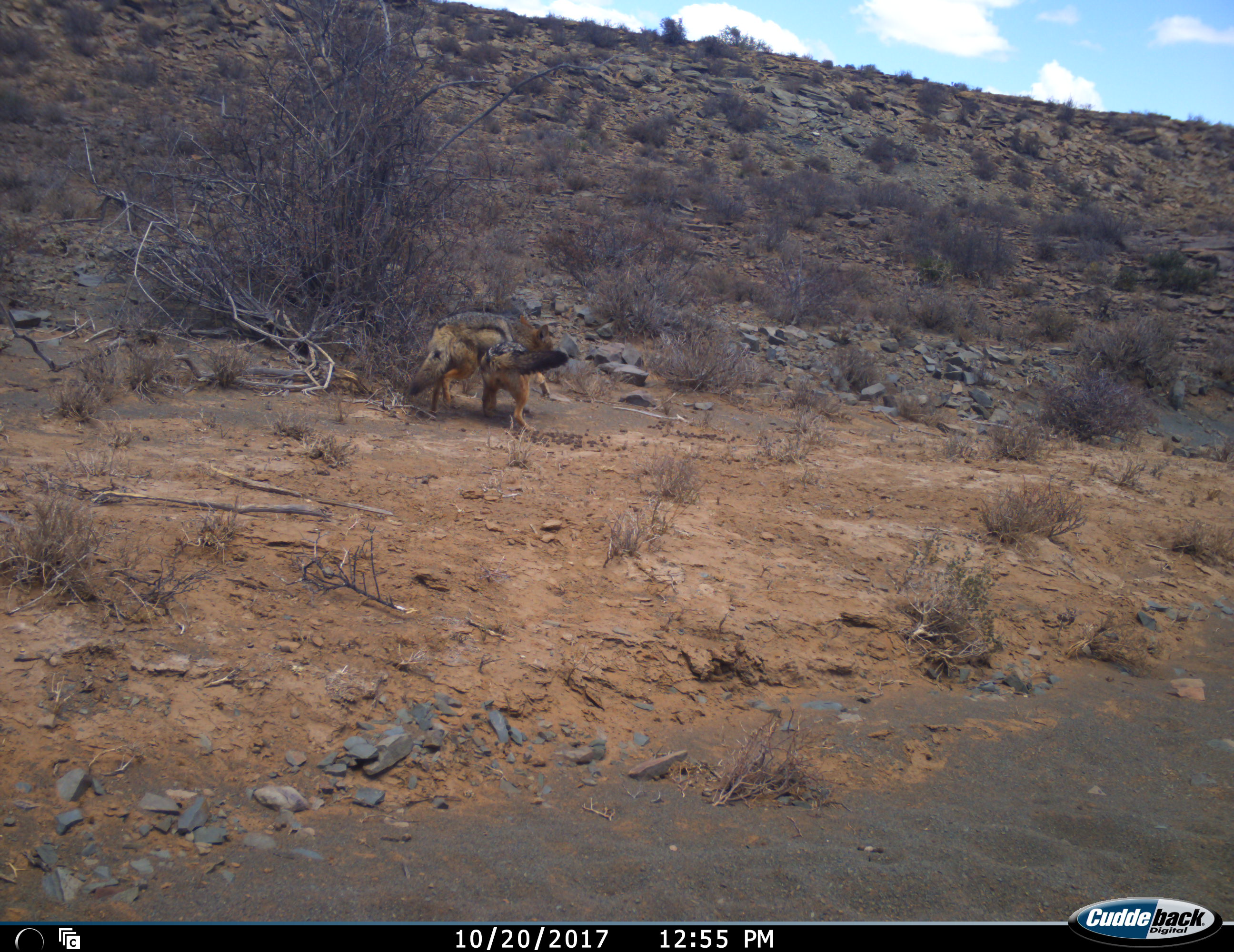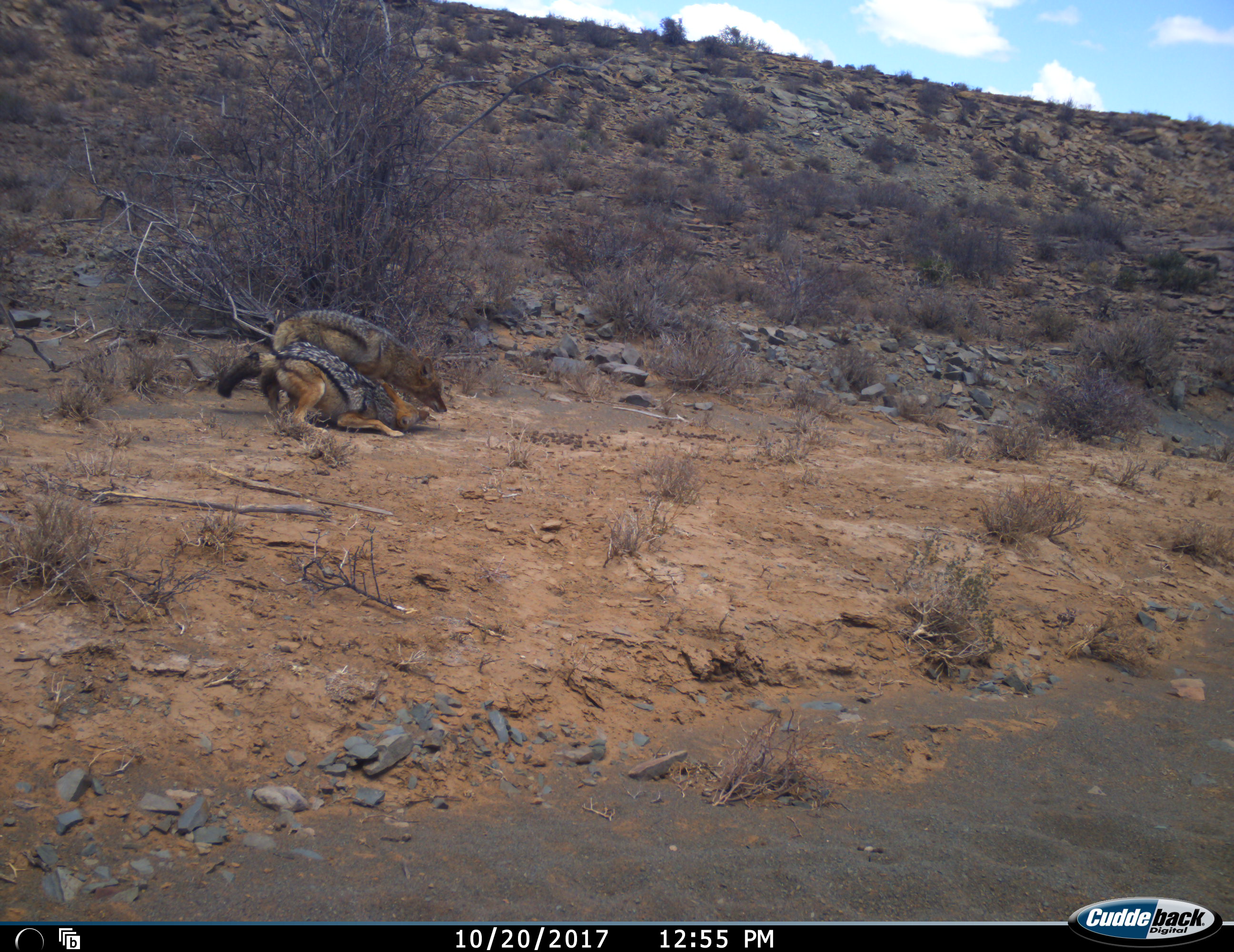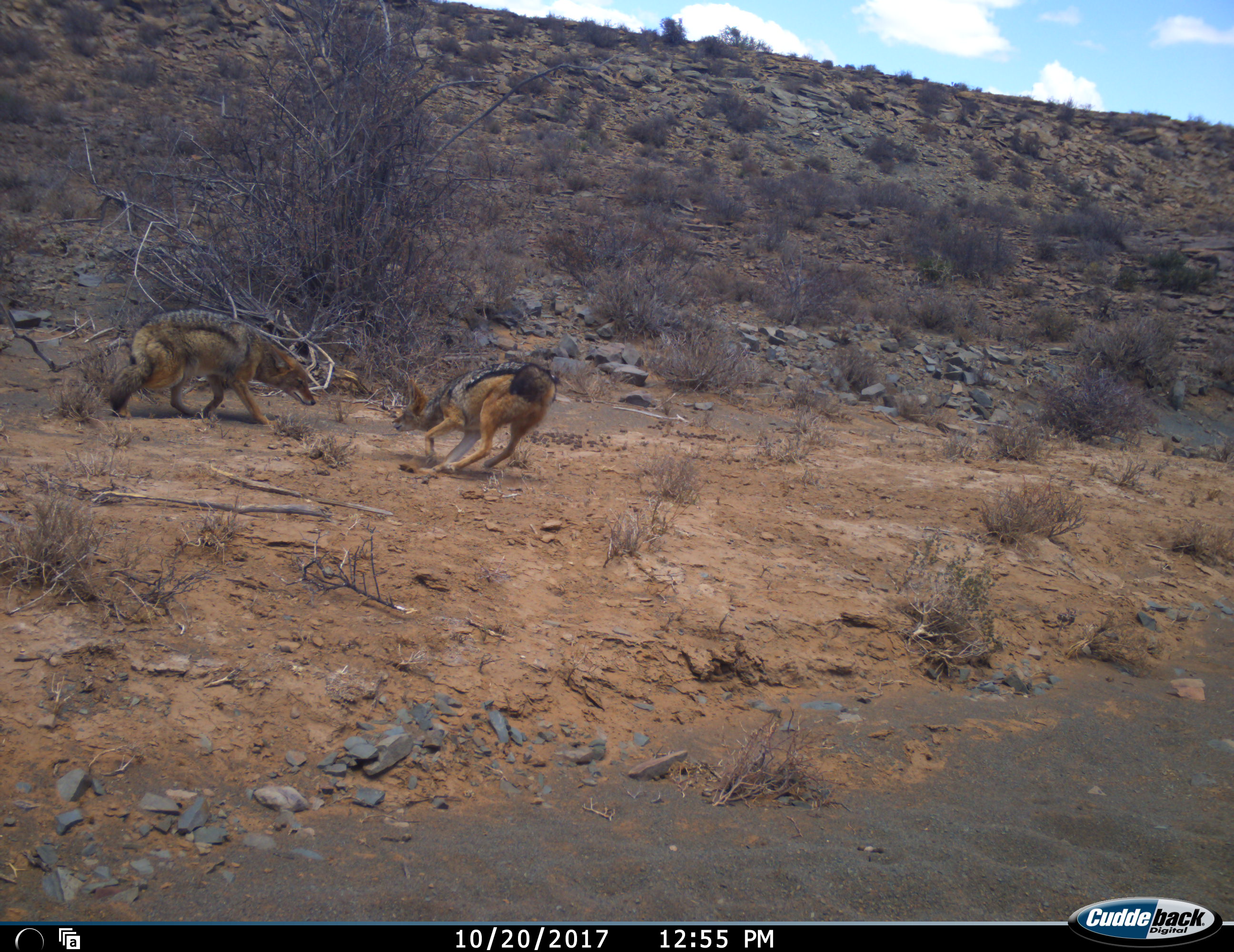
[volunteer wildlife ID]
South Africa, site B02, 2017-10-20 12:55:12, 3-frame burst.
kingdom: Animalia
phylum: Chordata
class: Mammalia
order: Carnivora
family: Canidae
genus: Lupulella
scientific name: Lupulella mesomelas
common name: black-backed jackal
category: jackalblackbacked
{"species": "jackalblackbacked (black-backed jackal) (Lupulella mesomelas)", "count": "2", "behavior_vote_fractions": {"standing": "12%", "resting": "0%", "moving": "12%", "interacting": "100%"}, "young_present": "25%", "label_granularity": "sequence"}